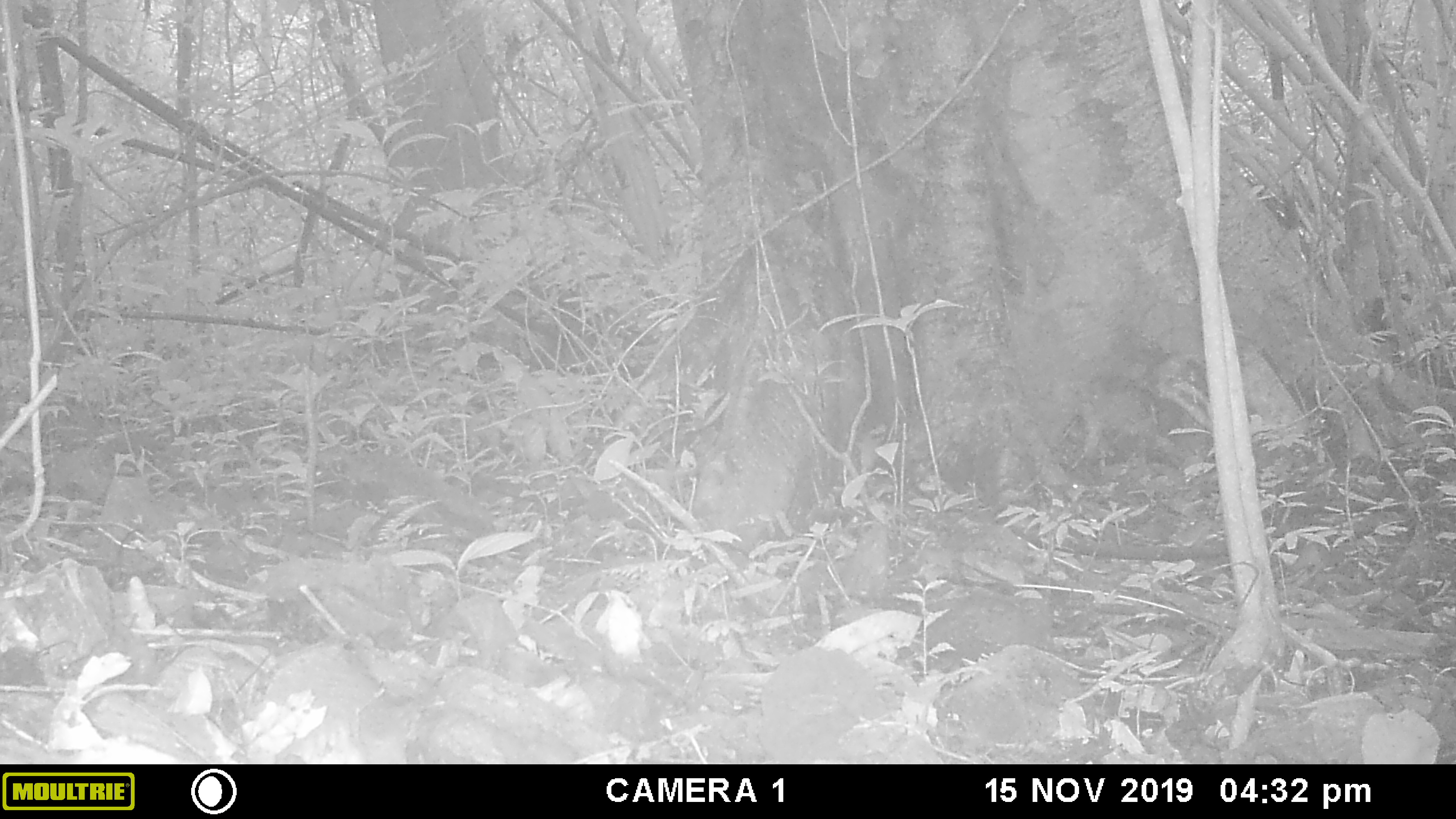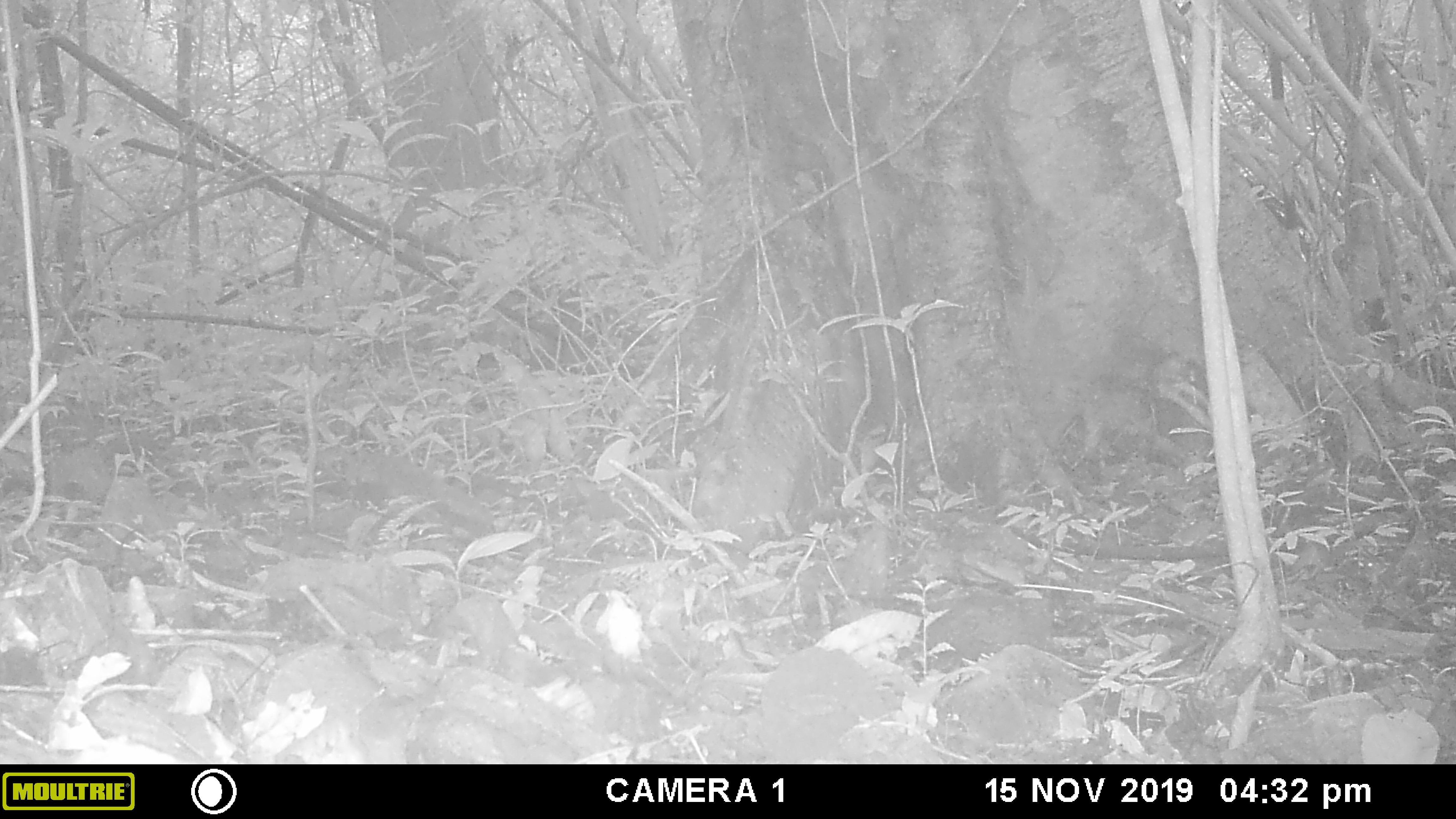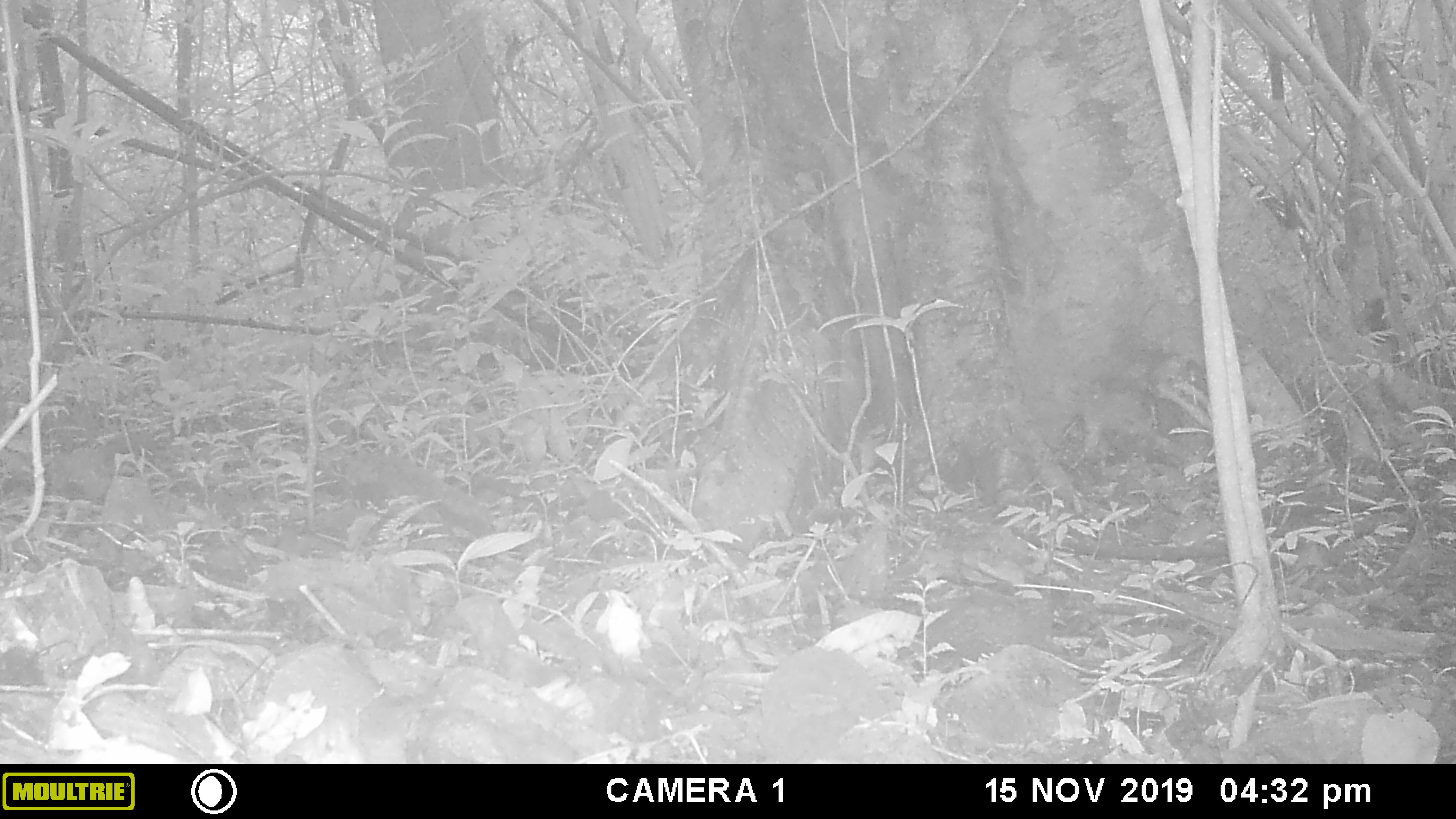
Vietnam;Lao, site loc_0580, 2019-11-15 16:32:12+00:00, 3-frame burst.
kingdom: Animalia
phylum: Chordata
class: Aves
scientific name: Aves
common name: bird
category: unidentified bird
Unidentified bird (bird) (Aves). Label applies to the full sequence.